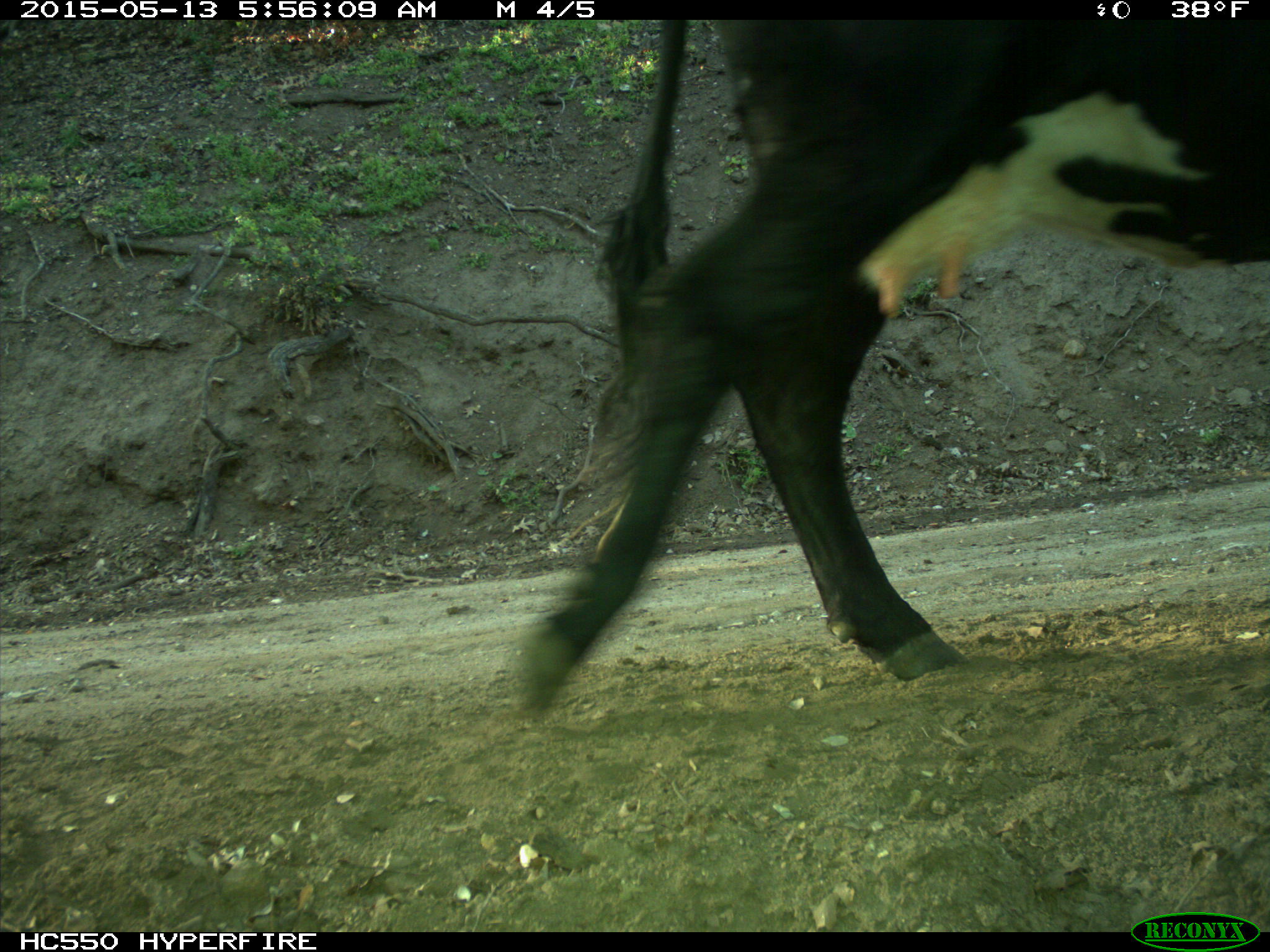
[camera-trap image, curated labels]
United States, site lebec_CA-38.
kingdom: Animalia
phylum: Chordata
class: Mammalia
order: Artiodactyla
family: Bovidae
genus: Bos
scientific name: Bos taurus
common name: domestic cow